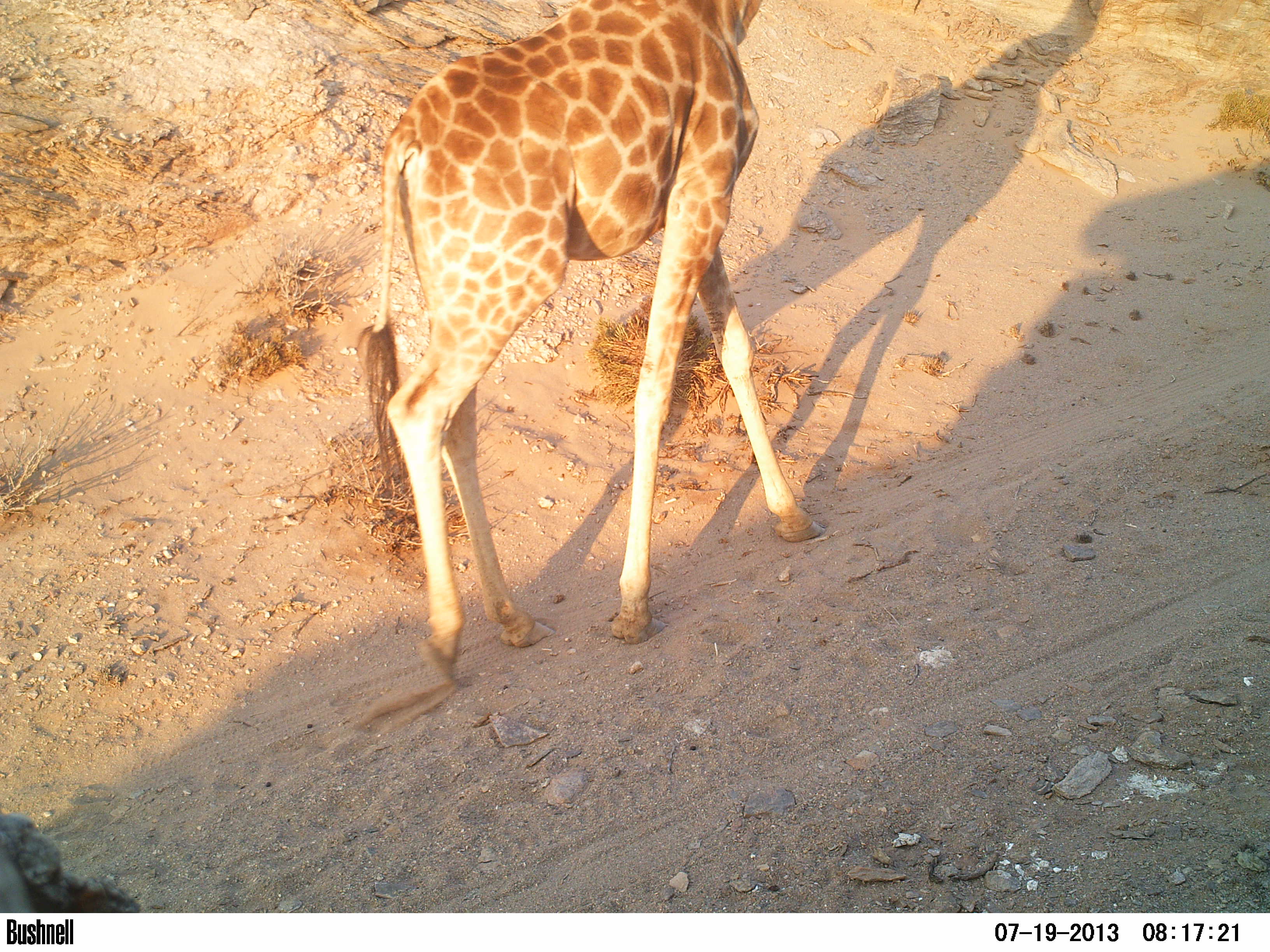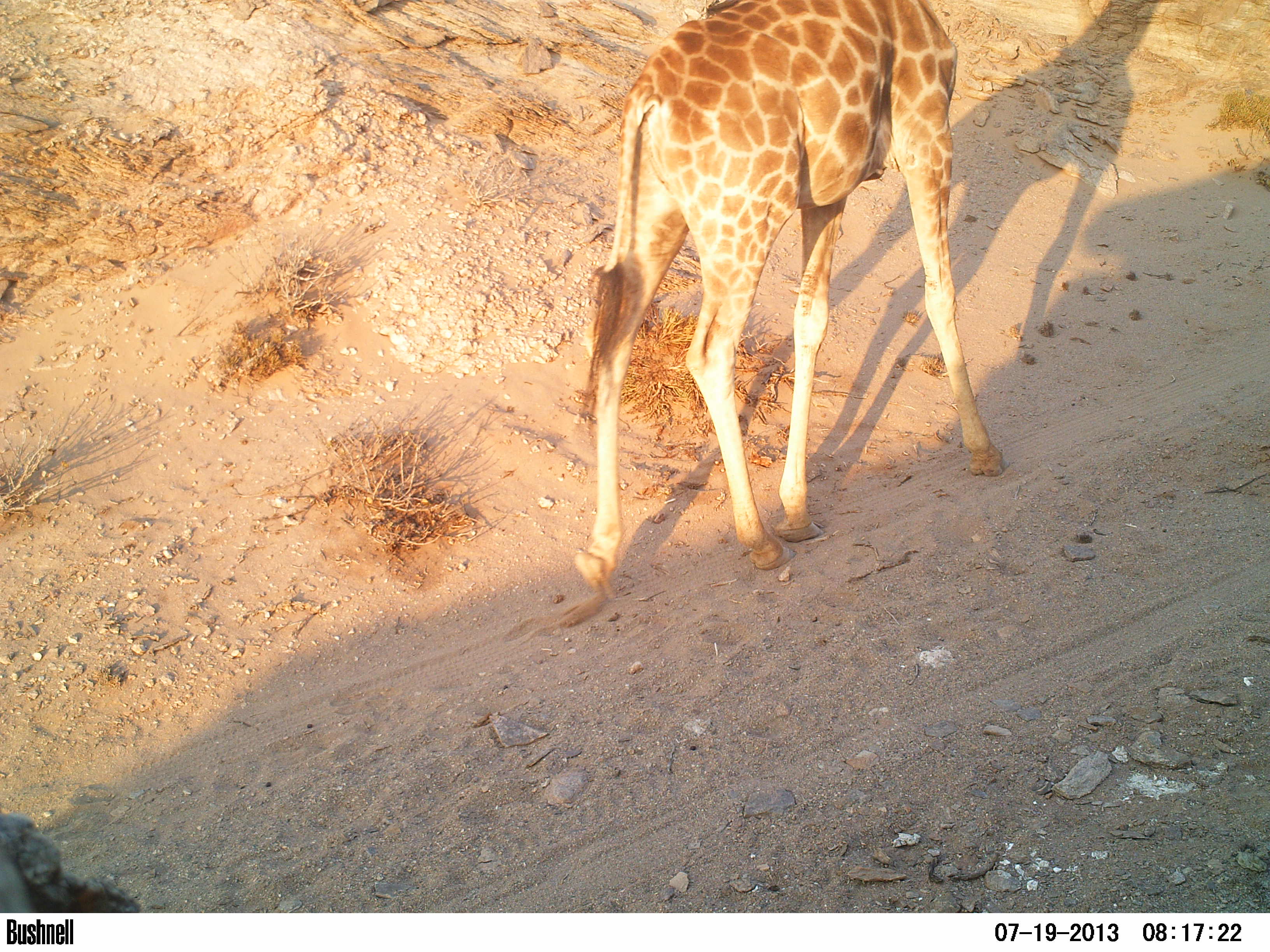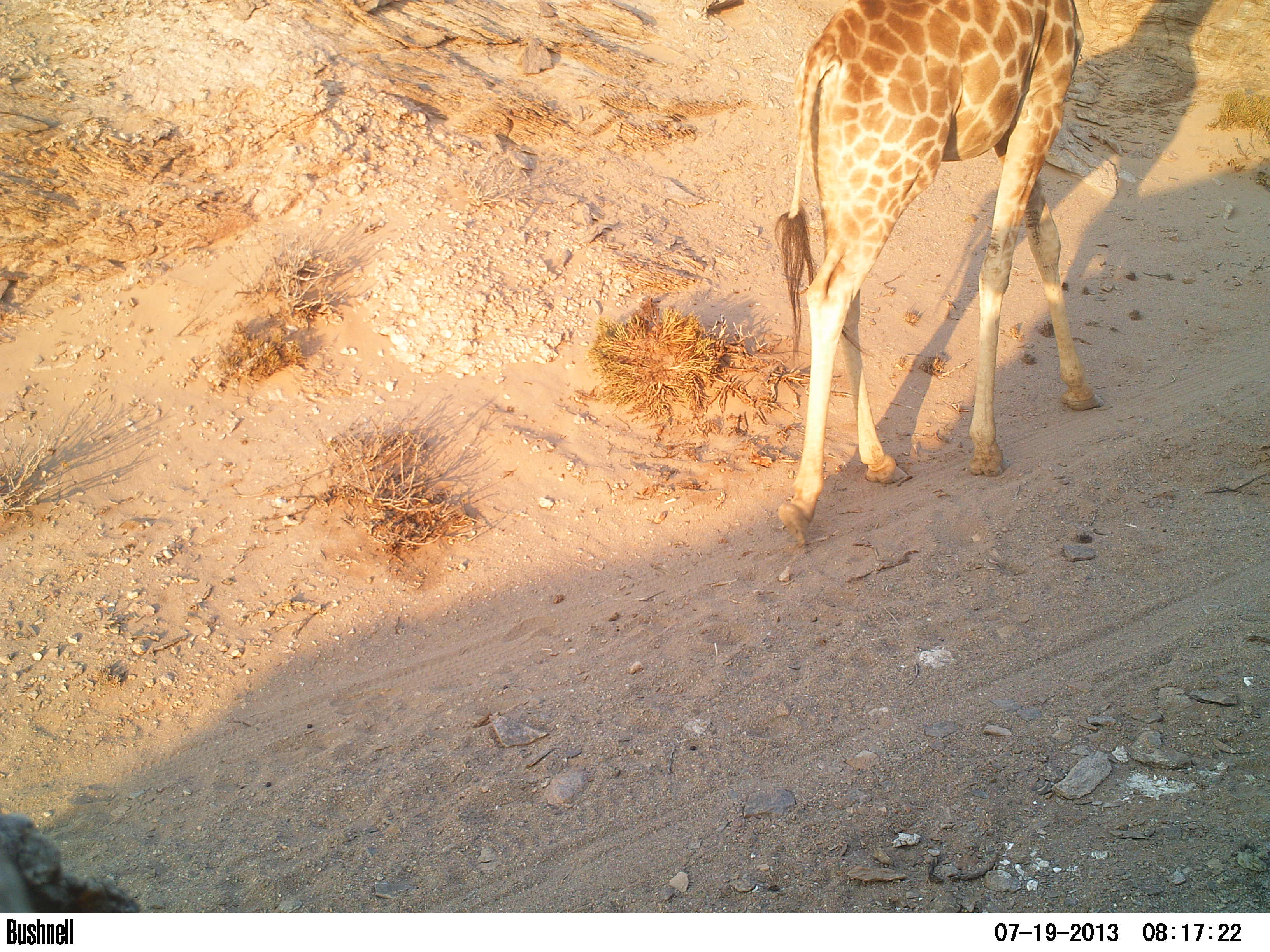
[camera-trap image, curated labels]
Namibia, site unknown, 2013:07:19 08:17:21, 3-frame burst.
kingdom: Animalia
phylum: Chordata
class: Mammalia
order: Artiodactyla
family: Giraffidae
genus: Giraffa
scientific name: Giraffa camelopardalis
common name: giraffe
Giraffa camelopardalis (giraffe).